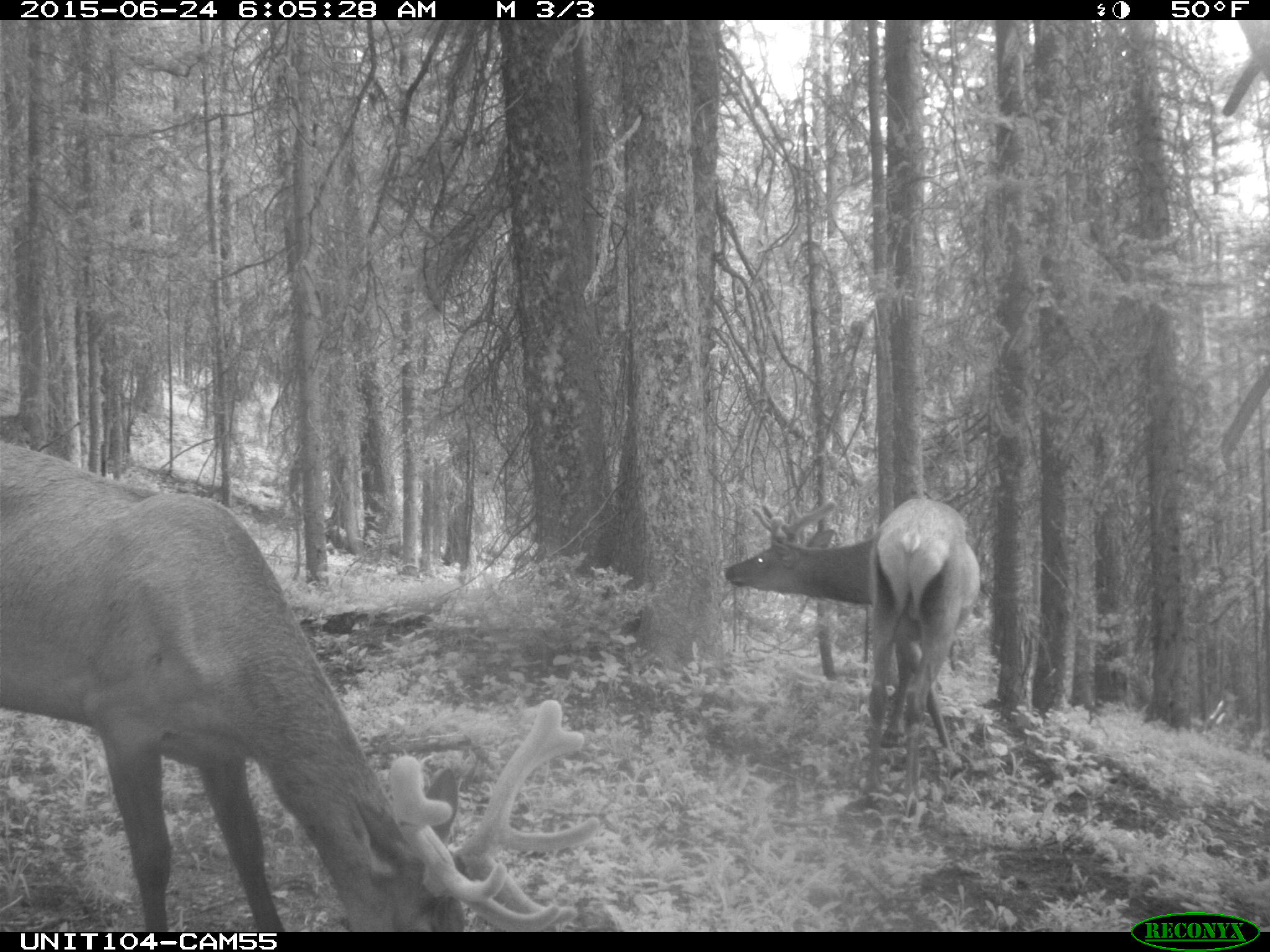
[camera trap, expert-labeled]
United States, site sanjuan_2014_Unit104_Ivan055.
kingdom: Animalia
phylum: Chordata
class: Mammalia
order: Artiodactyla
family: Cervidae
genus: Cervus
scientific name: Cervus elaphus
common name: red deer